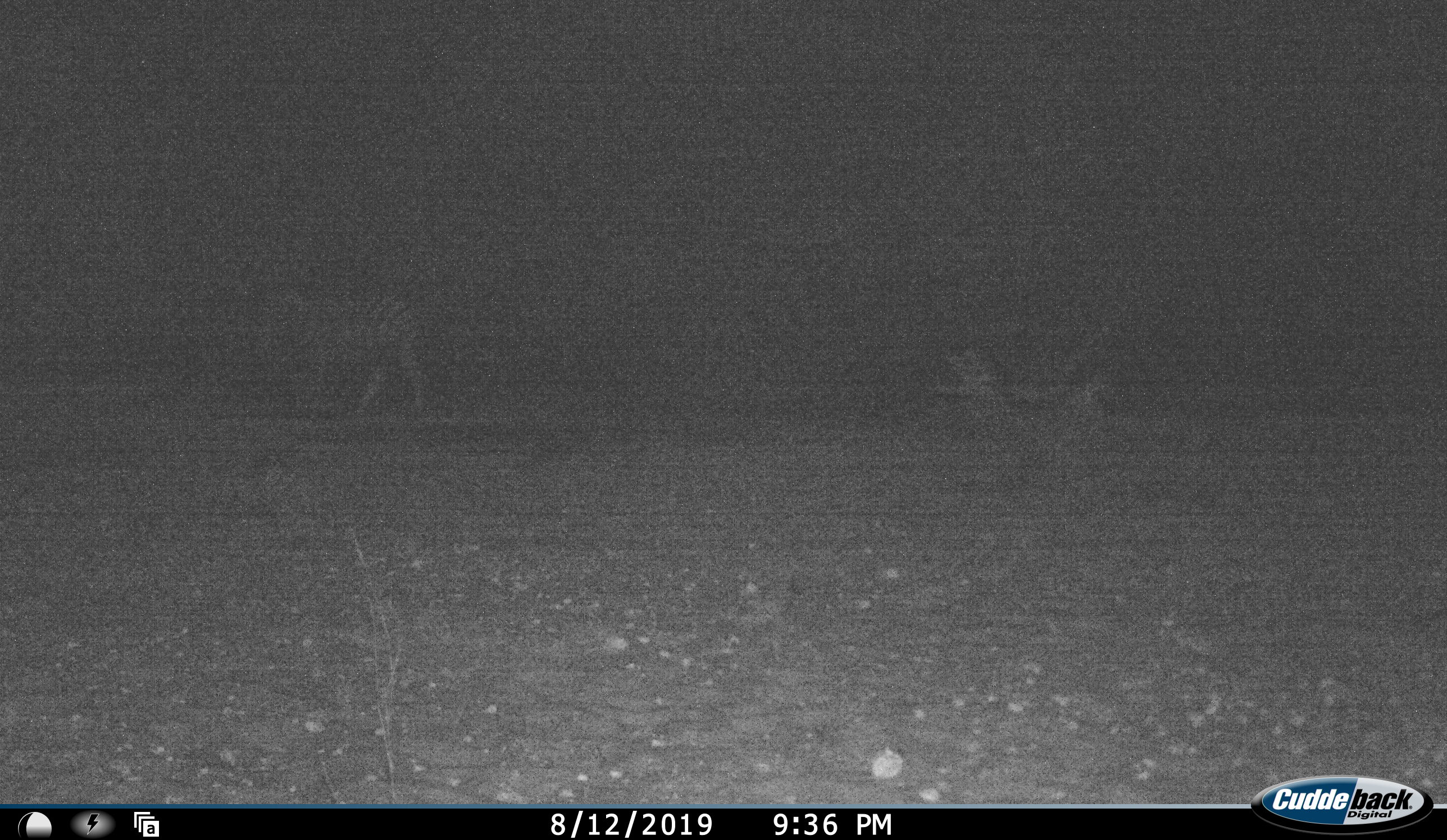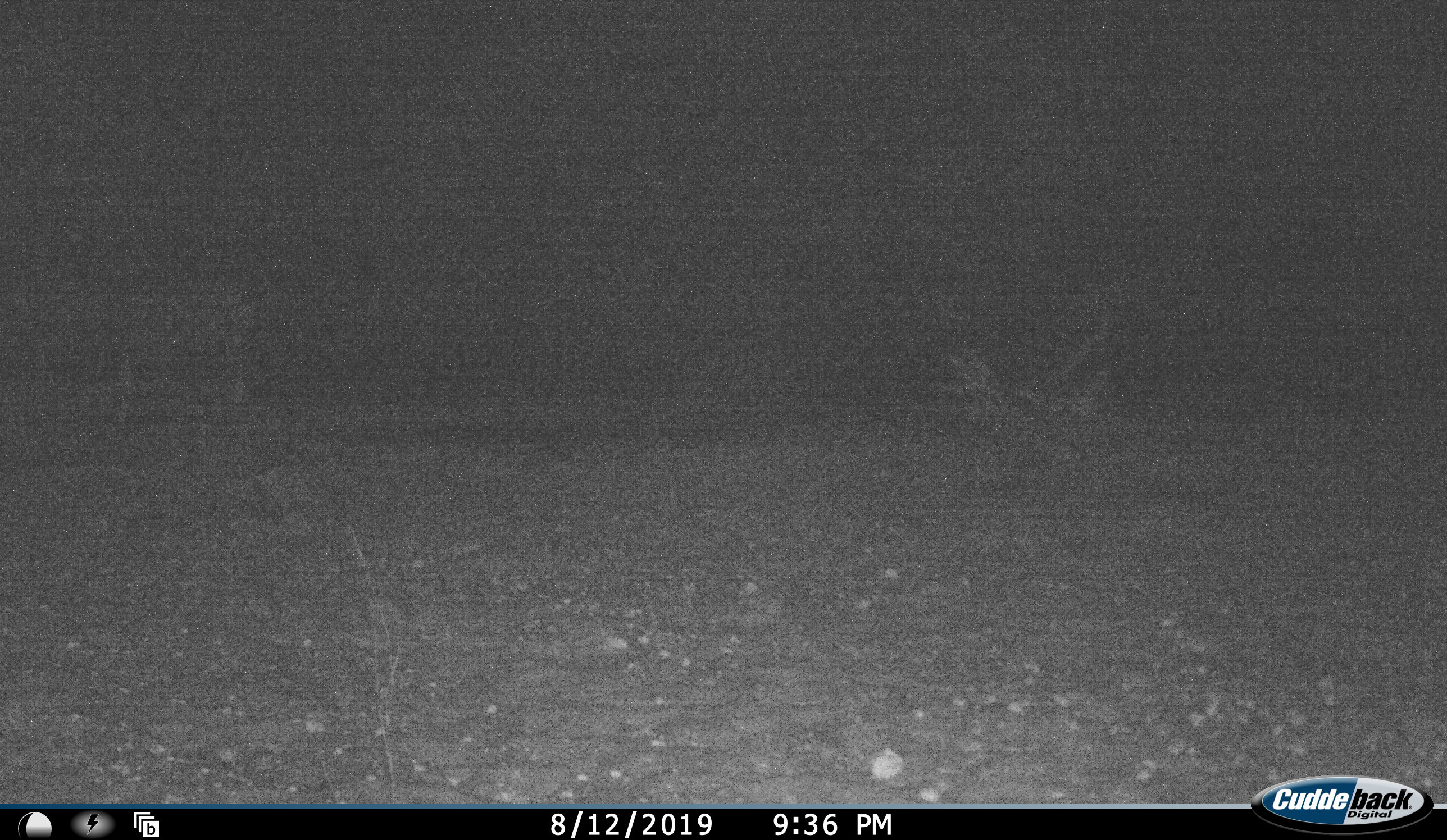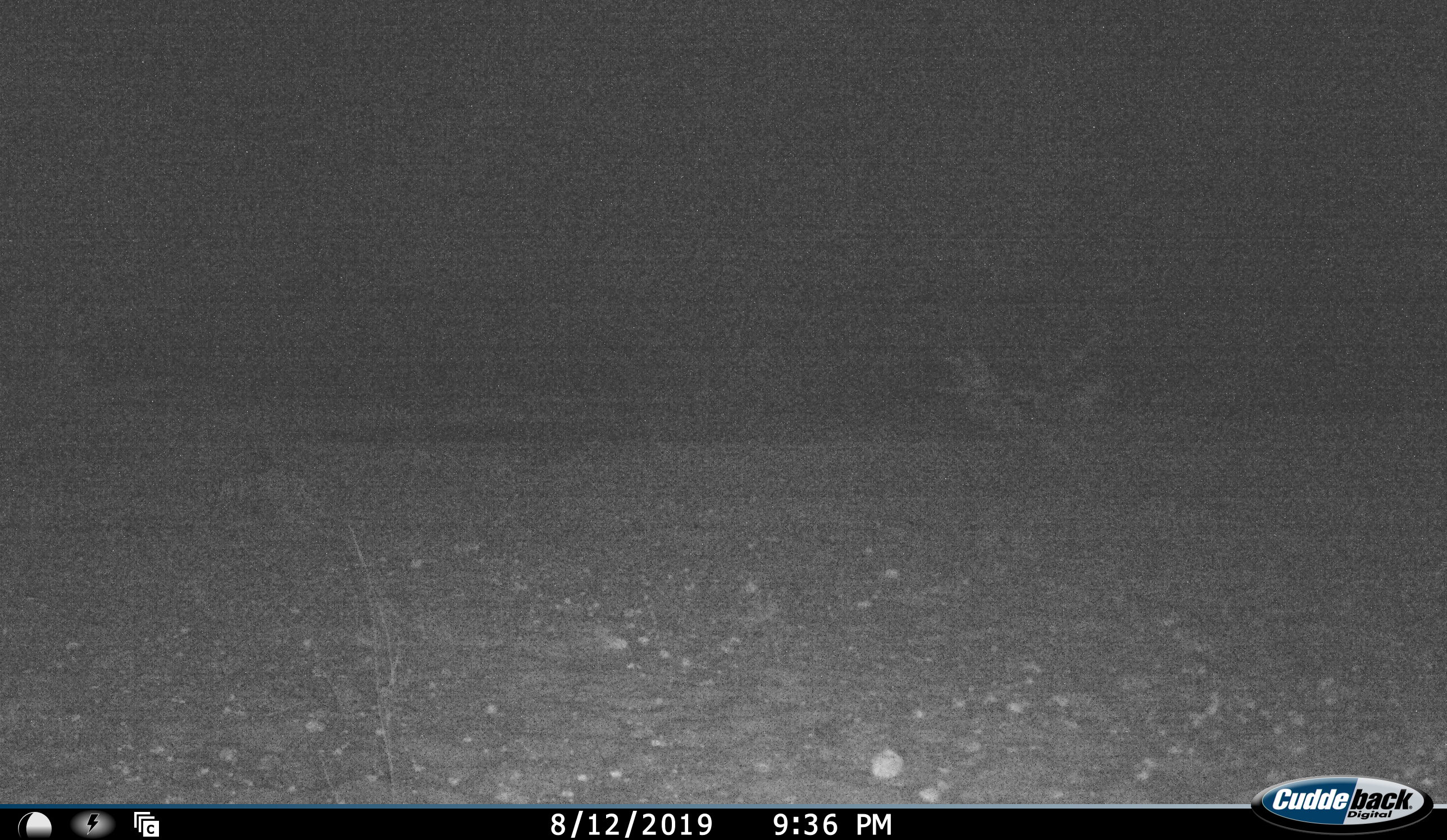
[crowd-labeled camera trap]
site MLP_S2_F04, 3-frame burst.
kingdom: Animalia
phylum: Chordata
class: Mammalia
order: Perissodactyla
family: Equidae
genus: Equus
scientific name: Equus quagga burchellii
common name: burchell's zebra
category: zebraburchells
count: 1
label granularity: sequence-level